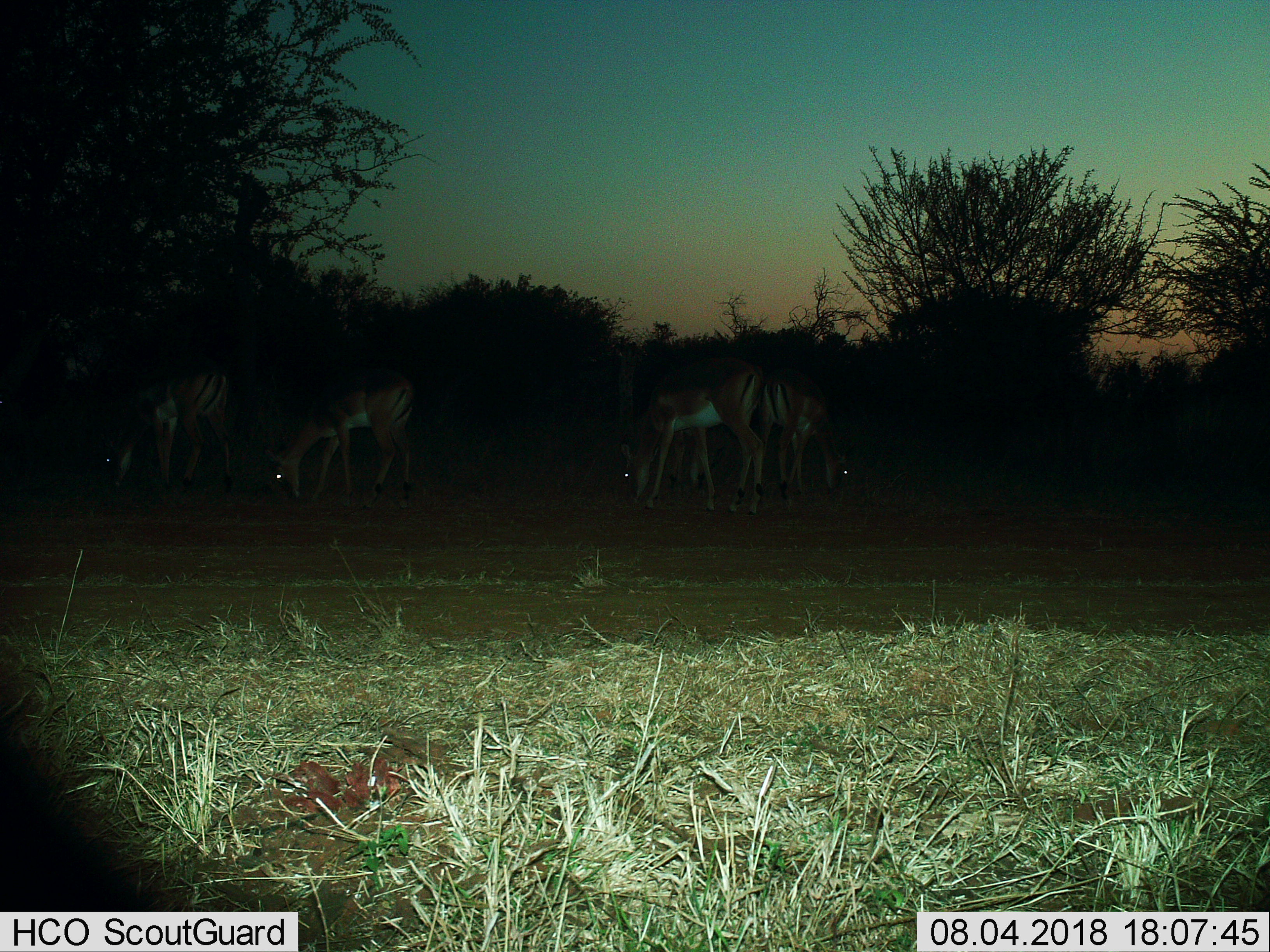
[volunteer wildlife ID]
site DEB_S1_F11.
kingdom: Animalia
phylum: Chordata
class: Mammalia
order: Artiodactyla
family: Bovidae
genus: Aepyceros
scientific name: Aepyceros melampus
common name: impala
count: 5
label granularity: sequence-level